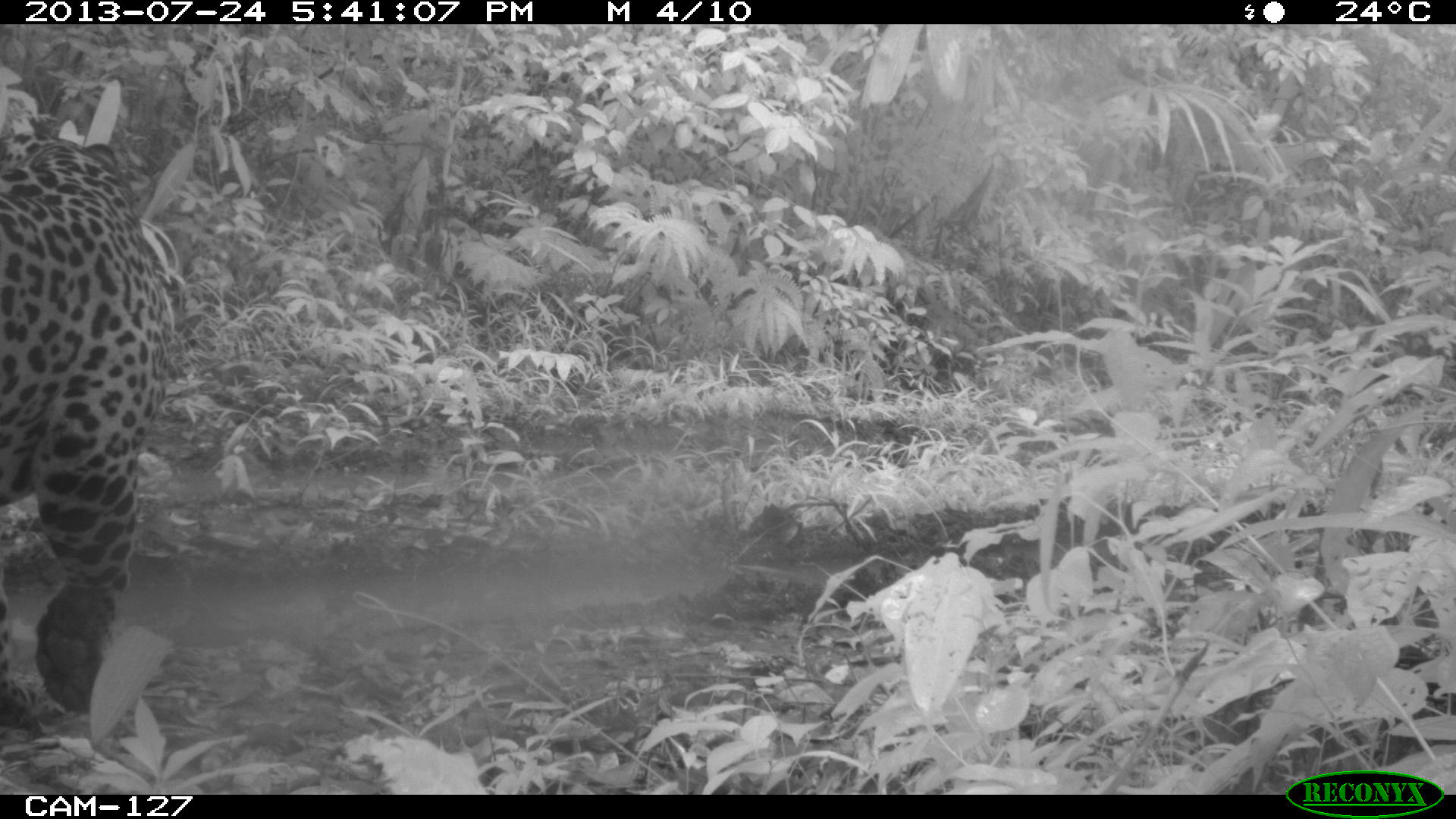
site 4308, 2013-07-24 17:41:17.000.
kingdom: Animalia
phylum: Chordata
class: Mammalia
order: Carnivora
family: Felidae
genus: Panthera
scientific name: Panthera onca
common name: jaguar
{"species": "Panthera onca (jaguar)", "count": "1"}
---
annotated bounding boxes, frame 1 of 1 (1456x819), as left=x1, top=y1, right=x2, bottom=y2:
panthera onca: left=0, top=124, right=180, bottom=715